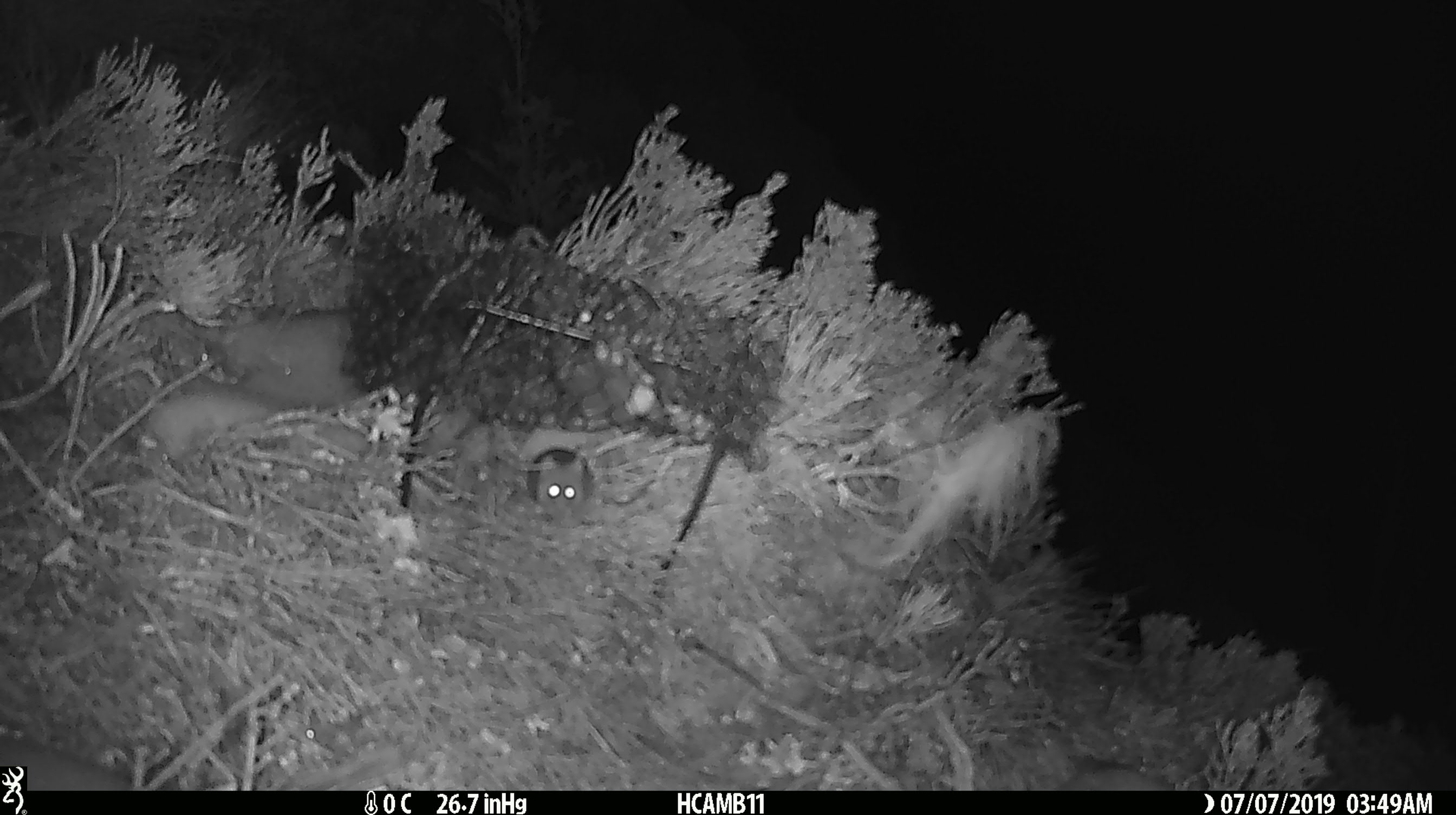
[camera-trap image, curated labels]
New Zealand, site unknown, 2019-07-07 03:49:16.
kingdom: Animalia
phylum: Chordata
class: Mammalia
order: Rodentia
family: Muridae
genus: Mus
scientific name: Mus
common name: mouse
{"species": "mouse (Mus)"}